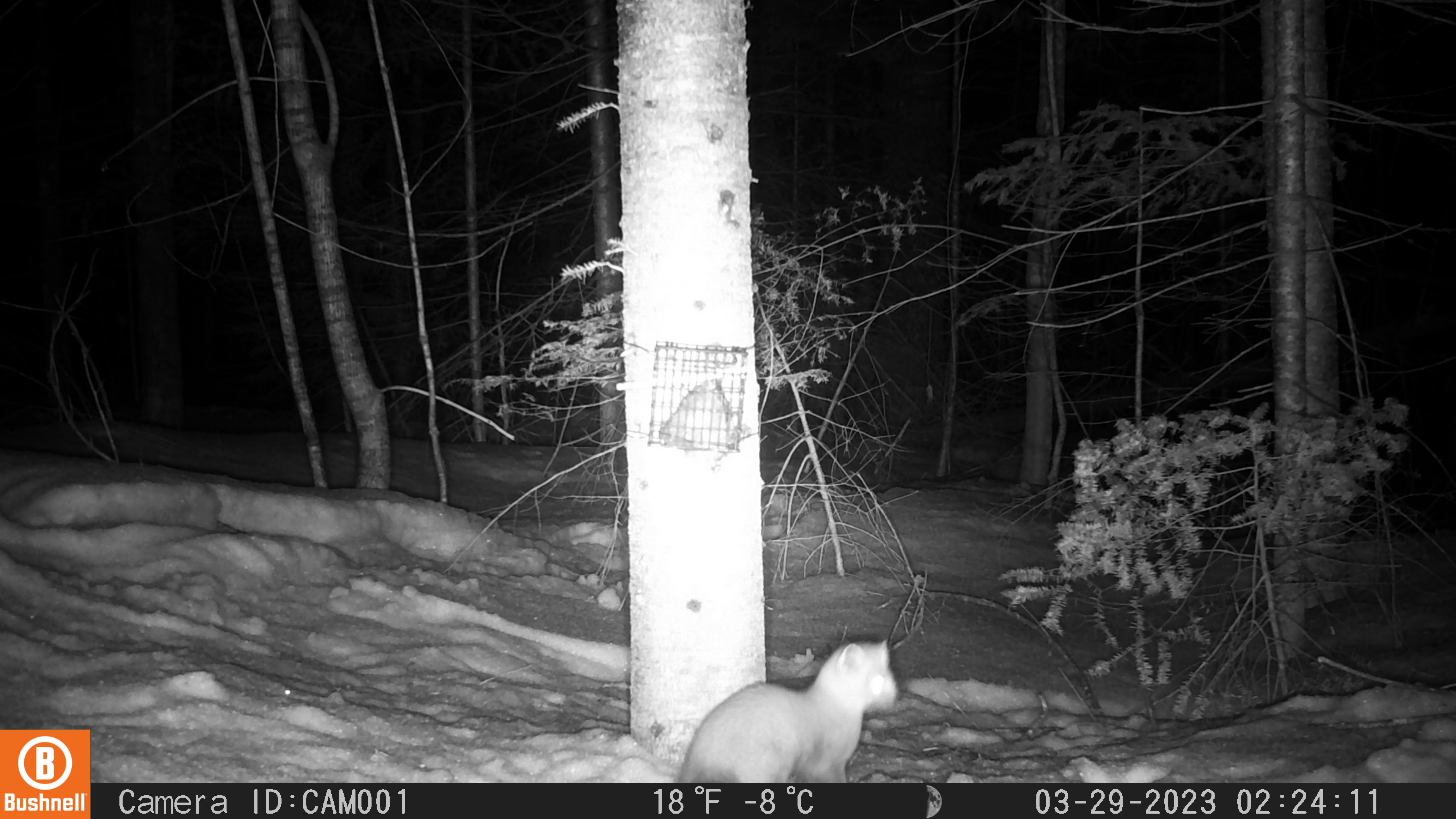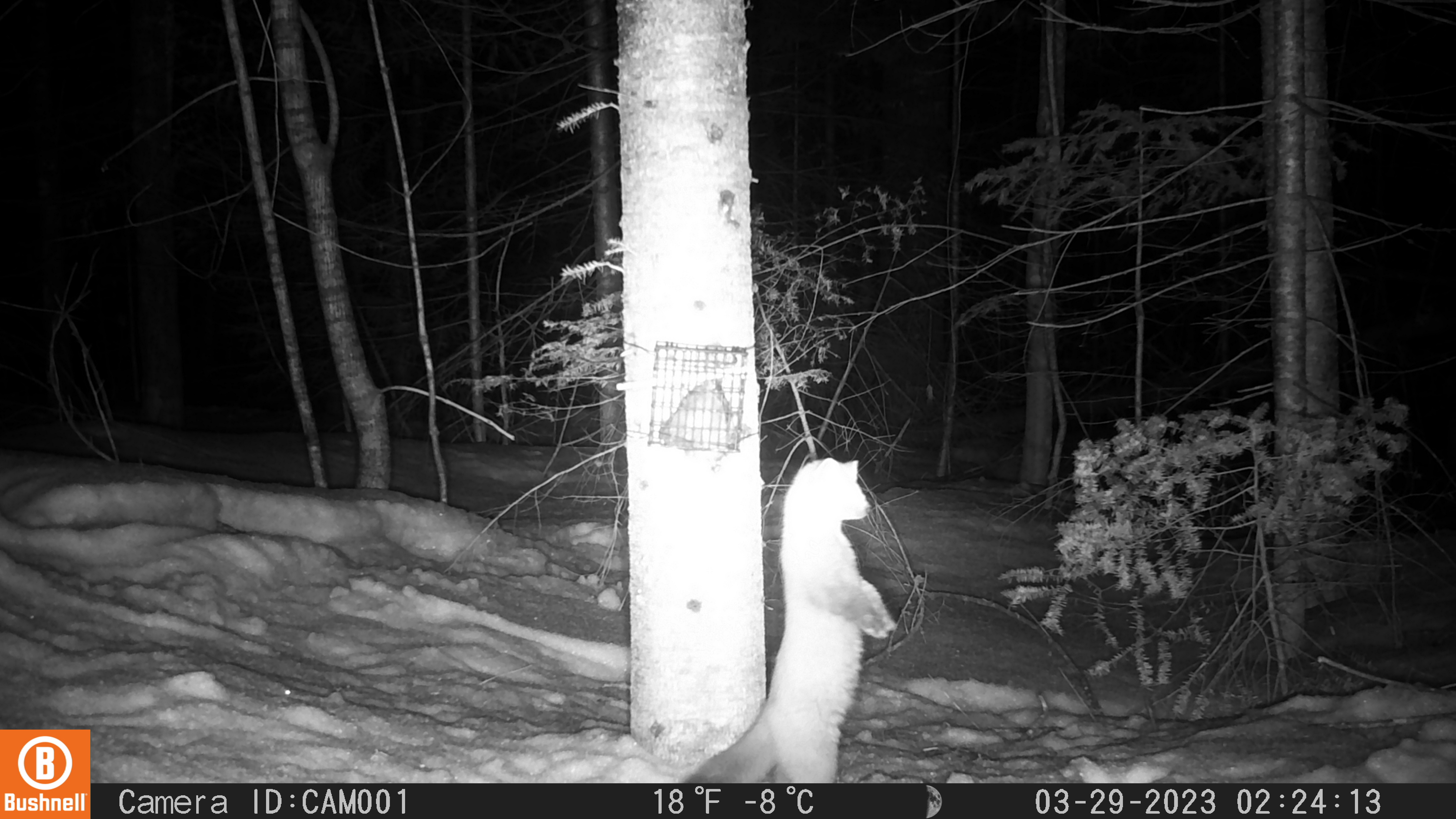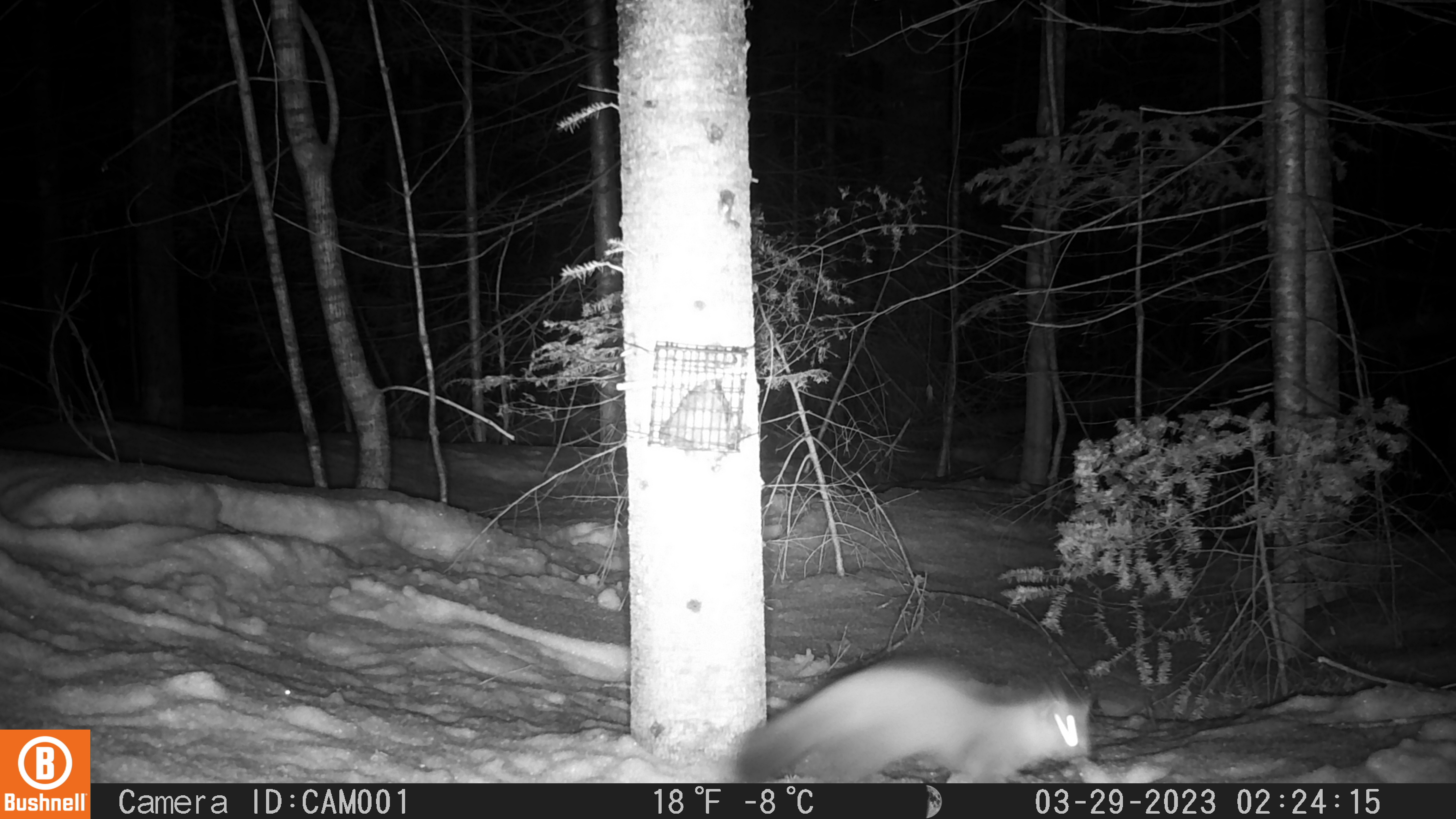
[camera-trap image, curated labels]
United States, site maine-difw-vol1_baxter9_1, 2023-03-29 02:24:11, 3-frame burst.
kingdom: Animalia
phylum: Chordata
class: Mammalia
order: Carnivora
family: Mustelidae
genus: Martes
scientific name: Martes americana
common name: american marten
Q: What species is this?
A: American marten (Martes americana).